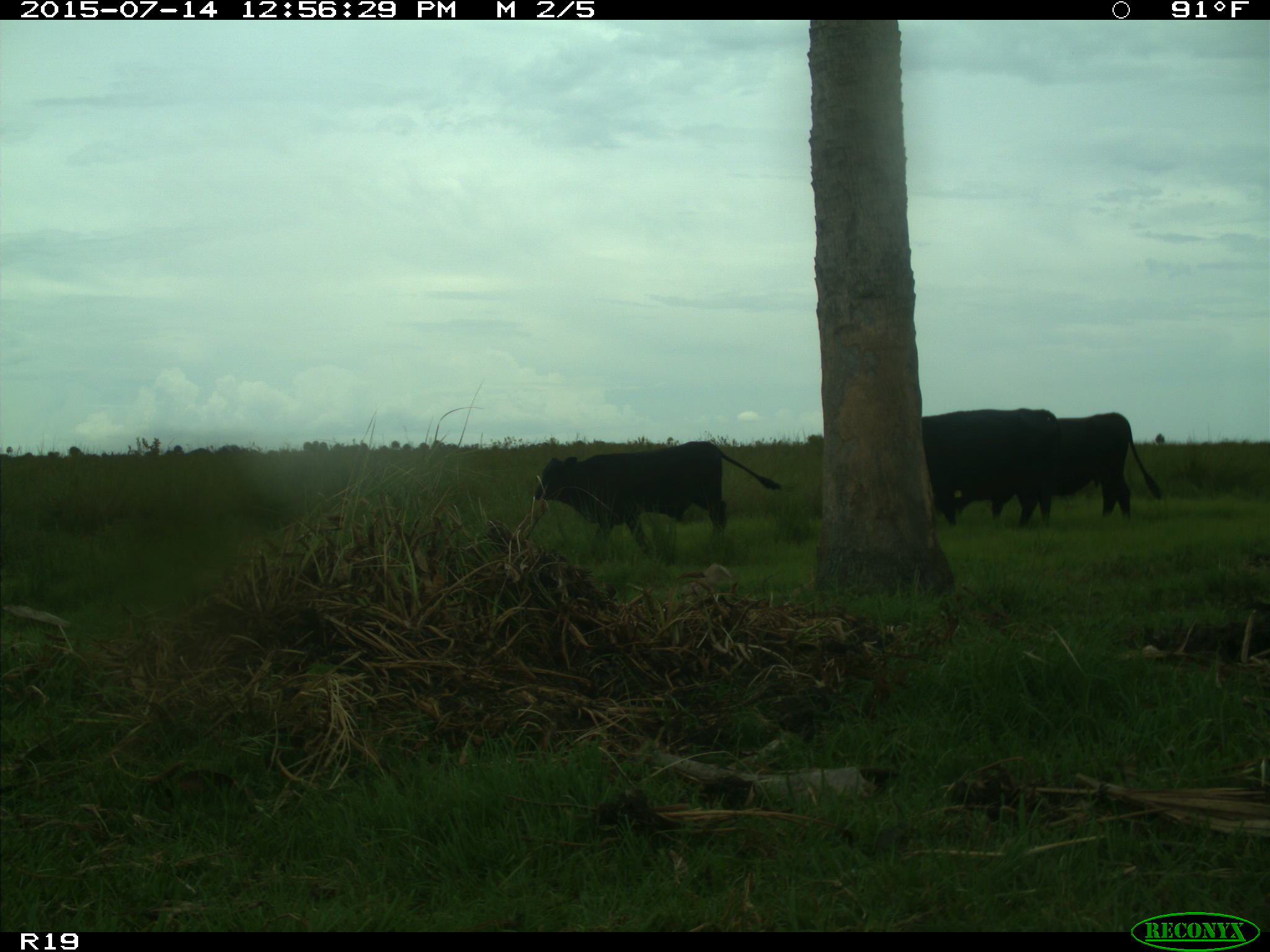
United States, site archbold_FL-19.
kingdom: Animalia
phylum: Chordata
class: Mammalia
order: Artiodactyla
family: Bovidae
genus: Bos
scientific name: Bos taurus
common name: domestic cow